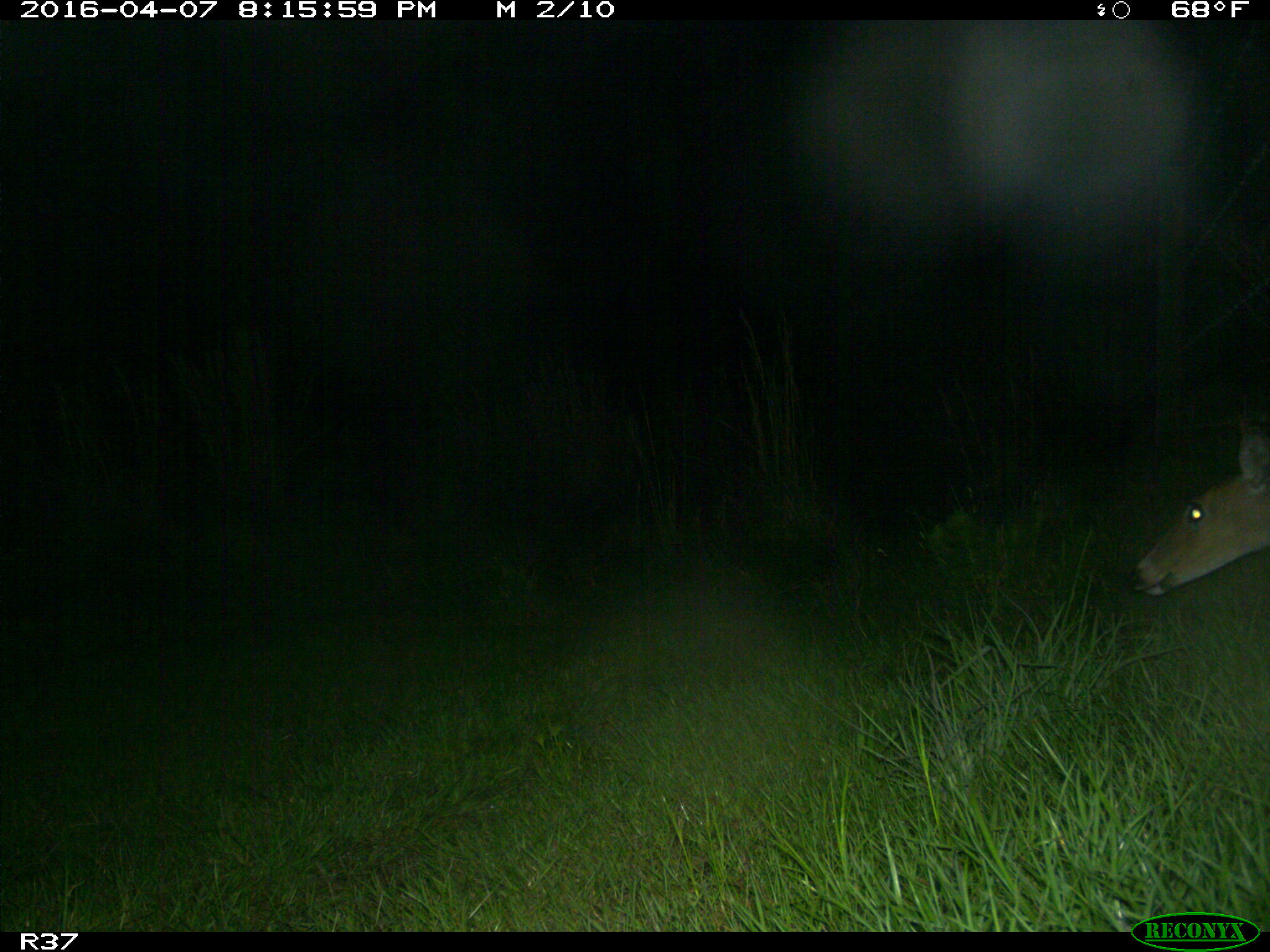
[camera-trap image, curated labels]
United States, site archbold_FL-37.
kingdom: Animalia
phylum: Chordata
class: Mammalia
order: Artiodactyla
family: Cervidae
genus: Odocoileus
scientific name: Odocoileus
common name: deer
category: unidentified deer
Unidentified deer (deer) (Odocoileus).